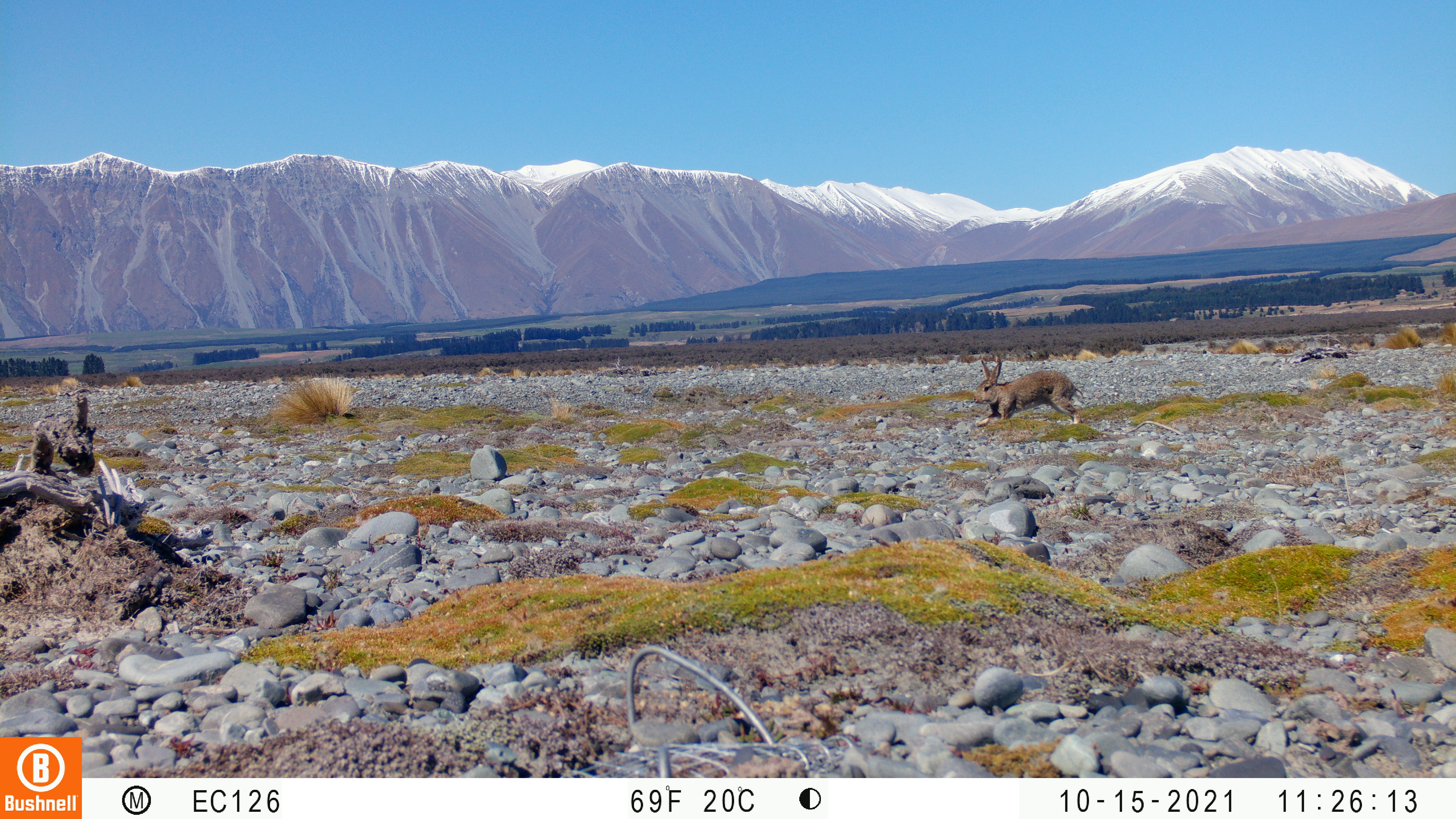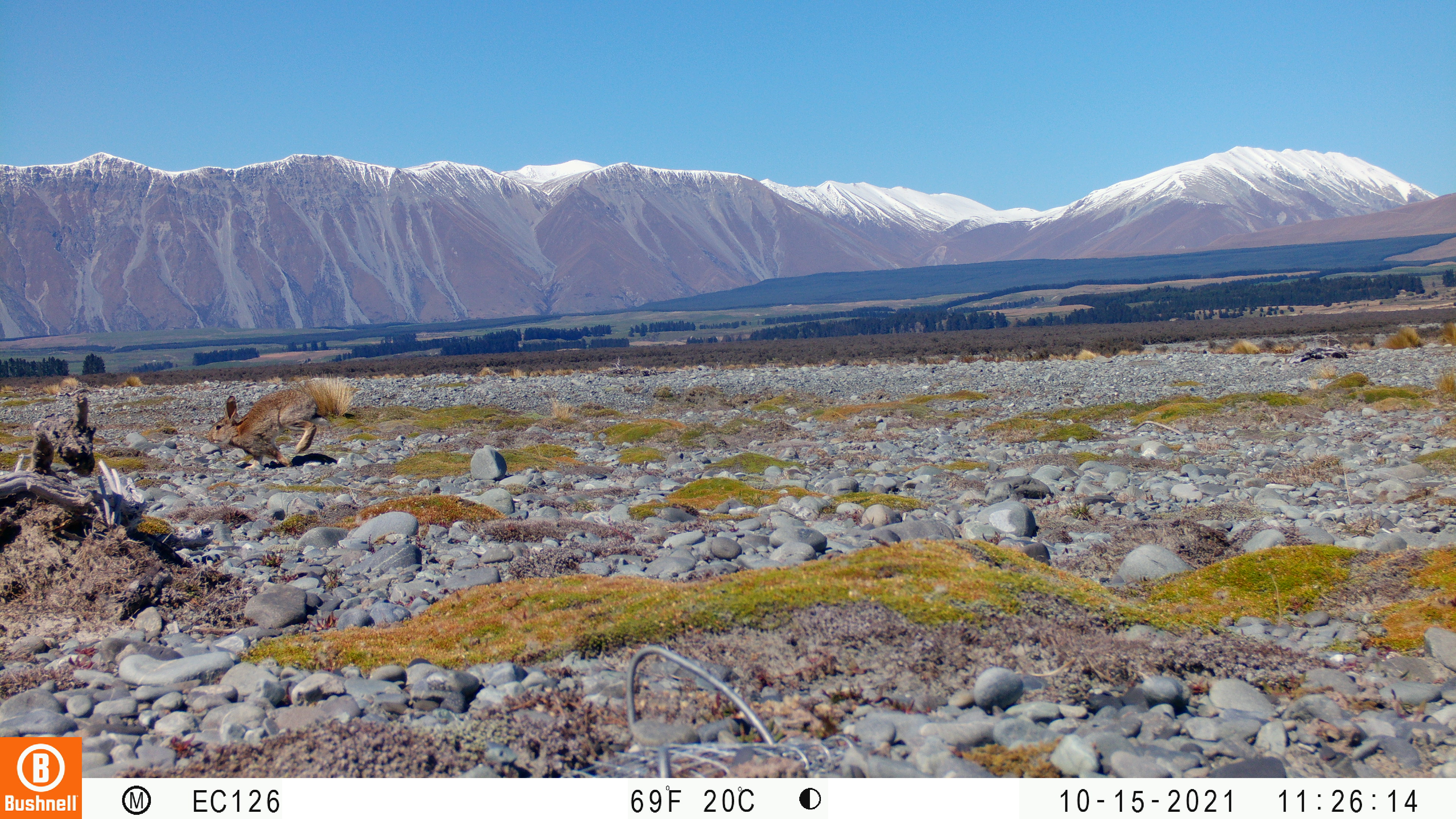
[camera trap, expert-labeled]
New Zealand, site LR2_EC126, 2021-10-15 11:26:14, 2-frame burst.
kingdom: Animalia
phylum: Chordata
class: Mammalia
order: Lagomorpha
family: Leporidae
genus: Oryctolagus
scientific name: Oryctolagus cuniculus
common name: european rabbit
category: rabbit